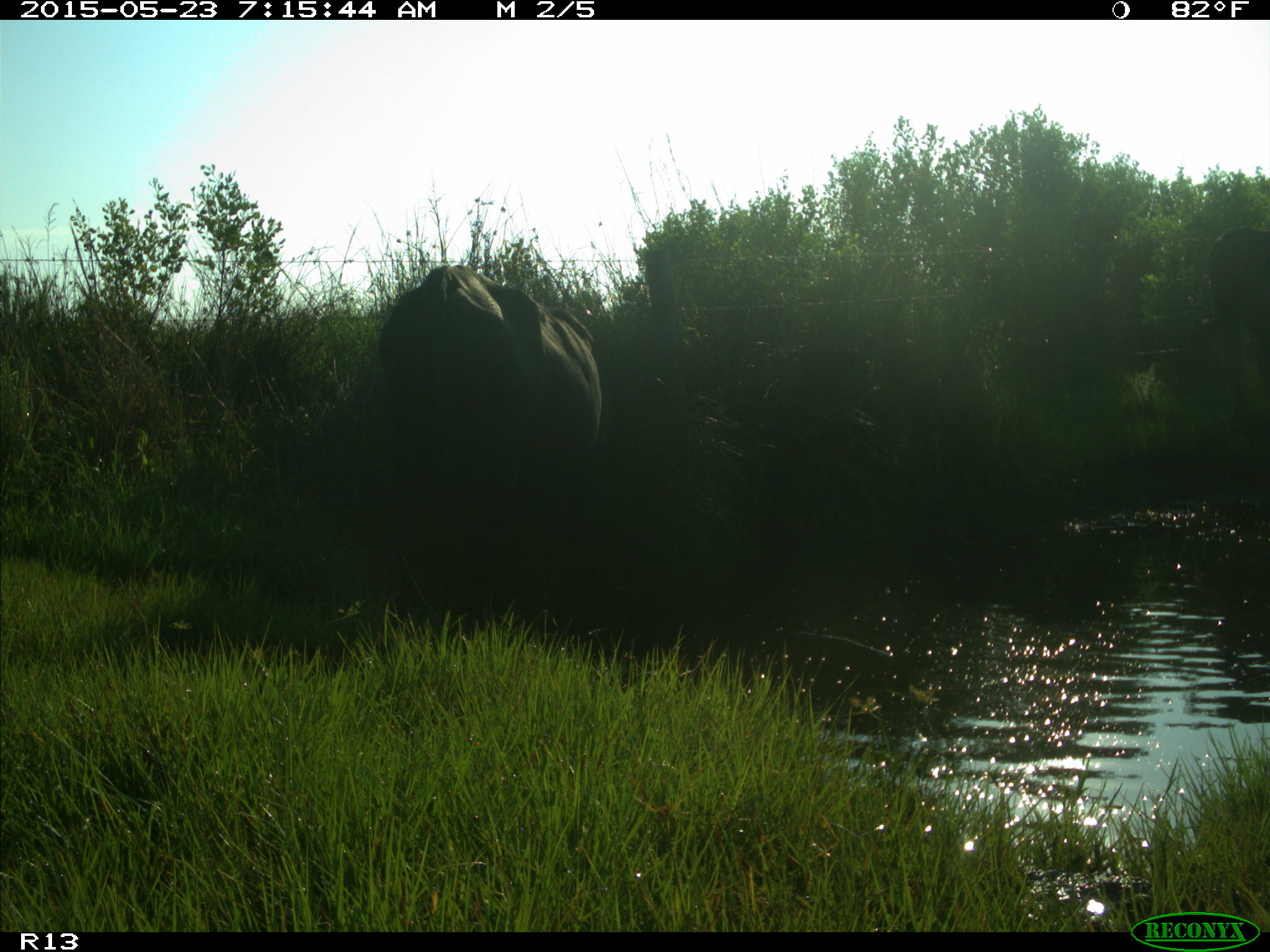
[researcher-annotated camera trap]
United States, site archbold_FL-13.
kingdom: Animalia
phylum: Chordata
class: Mammalia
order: Artiodactyla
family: Bovidae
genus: Bos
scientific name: Bos taurus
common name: domestic cow